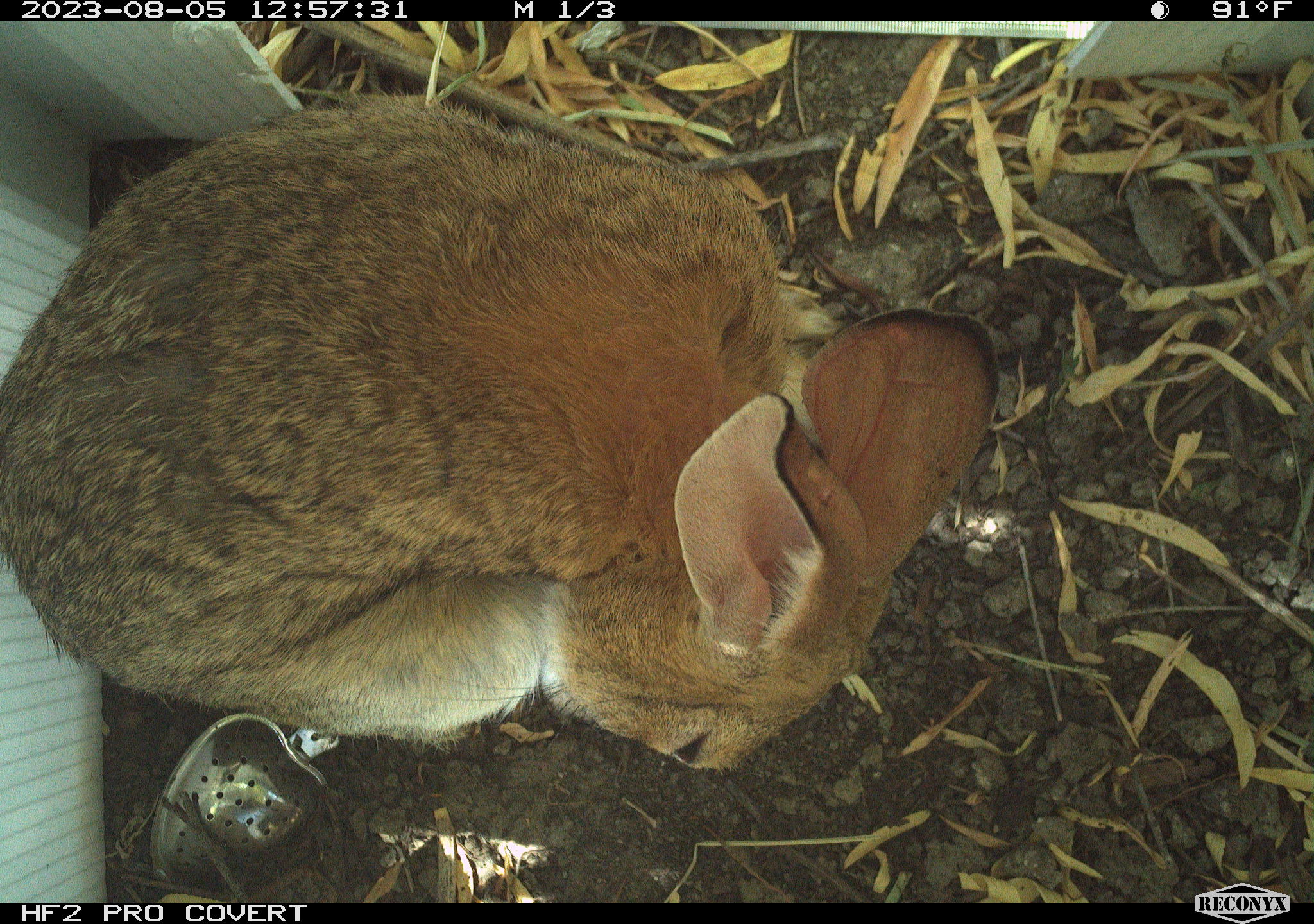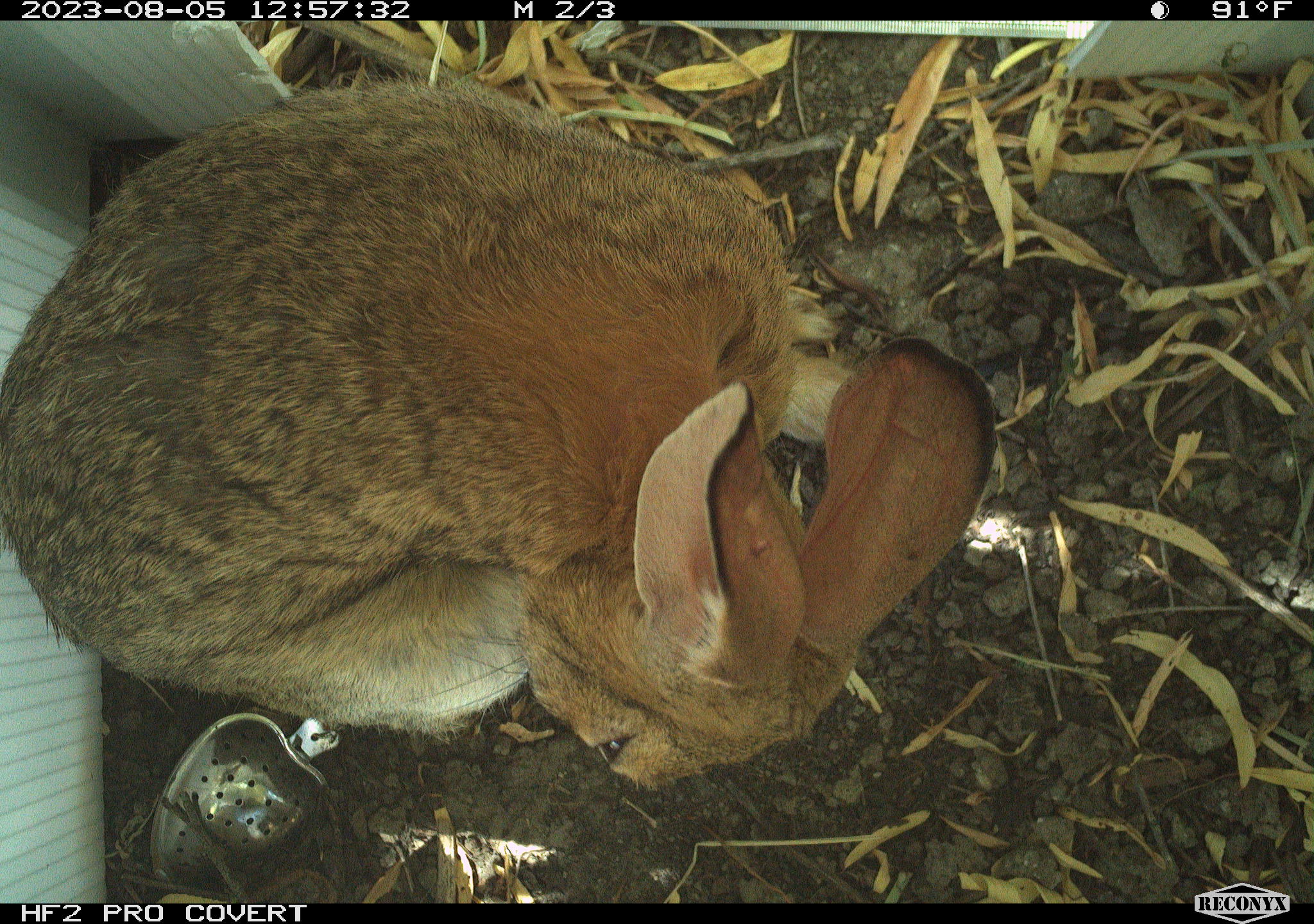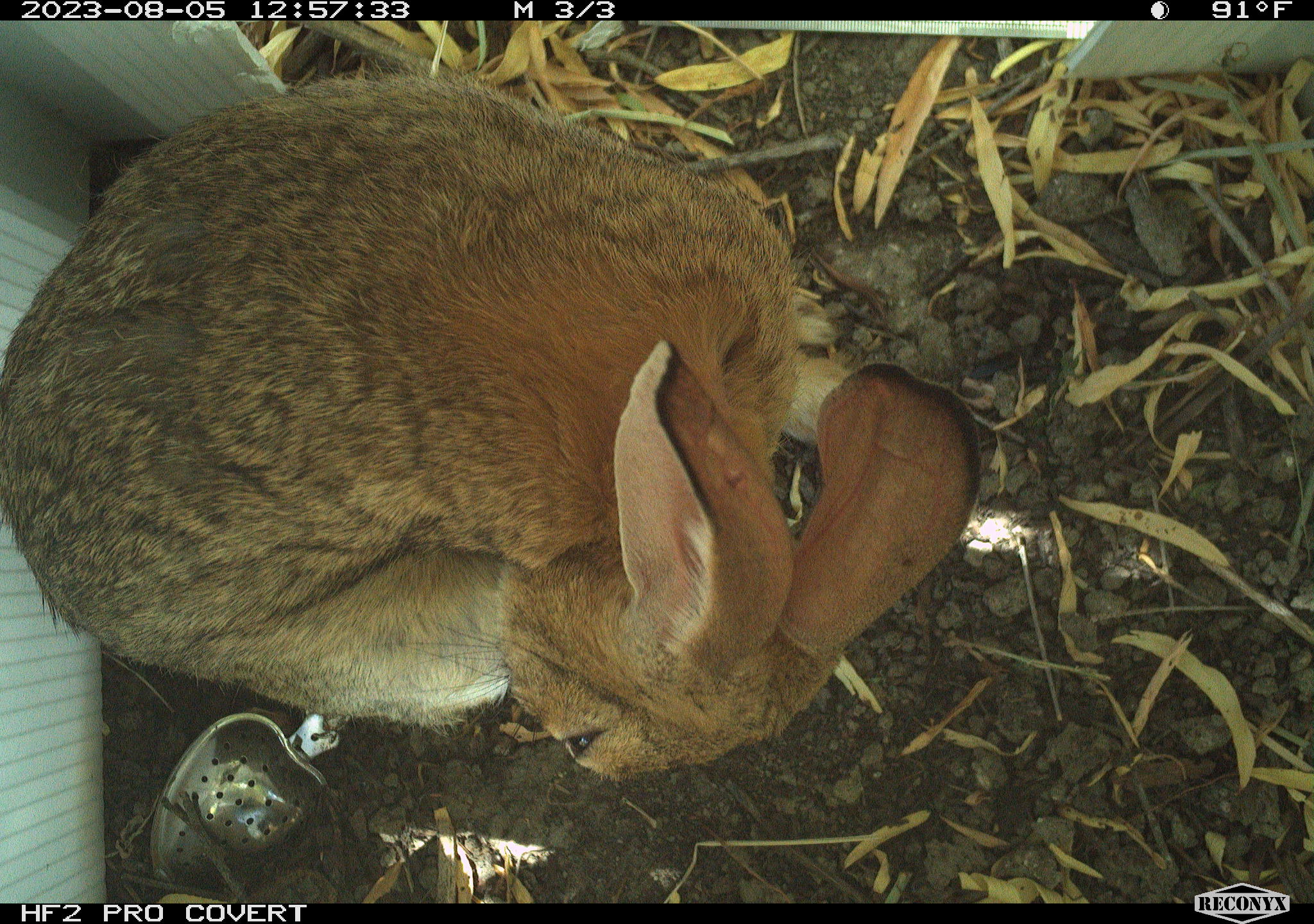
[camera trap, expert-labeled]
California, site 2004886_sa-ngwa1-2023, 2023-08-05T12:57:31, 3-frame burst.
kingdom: Animalia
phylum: Chordata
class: Mammalia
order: Lagomorpha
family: Leporidae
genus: Sylvilagus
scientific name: Sylvilagus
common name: cottontail rabbits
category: sylvilagus species